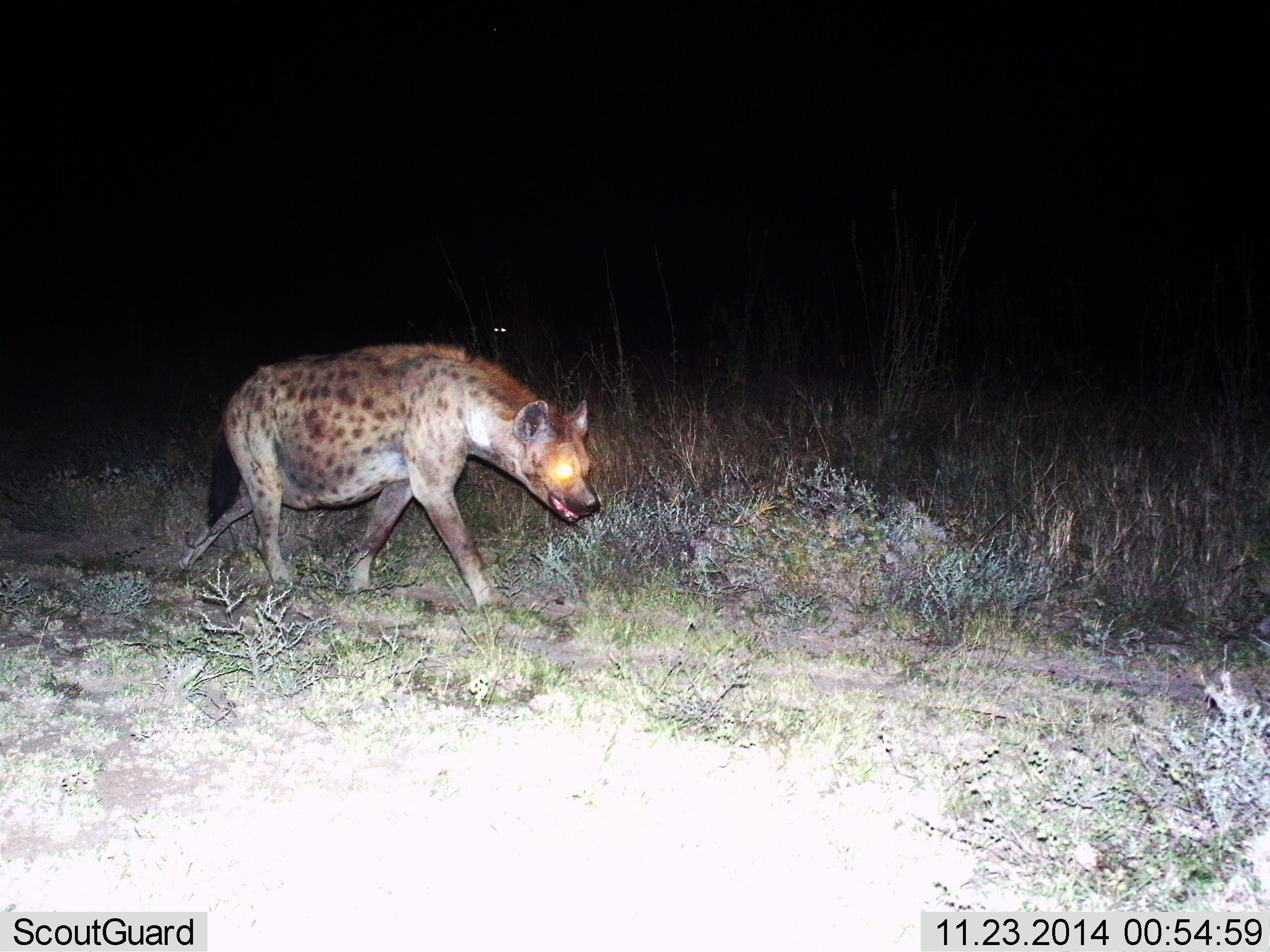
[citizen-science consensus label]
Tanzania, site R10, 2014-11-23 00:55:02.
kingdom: Animalia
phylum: Chordata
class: Mammalia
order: Carnivora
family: Hyaenidae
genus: Crocuta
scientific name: Crocuta crocuta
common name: spotted hyena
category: hyenaspotted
Hyenaspotted (spotted hyena) (Crocuta crocuta), count 1. Behavior (volunteer vote fractions): standing 0%, resting 0%, moving 100%, interacting 0%. Young present (vote fraction): 0%. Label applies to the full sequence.